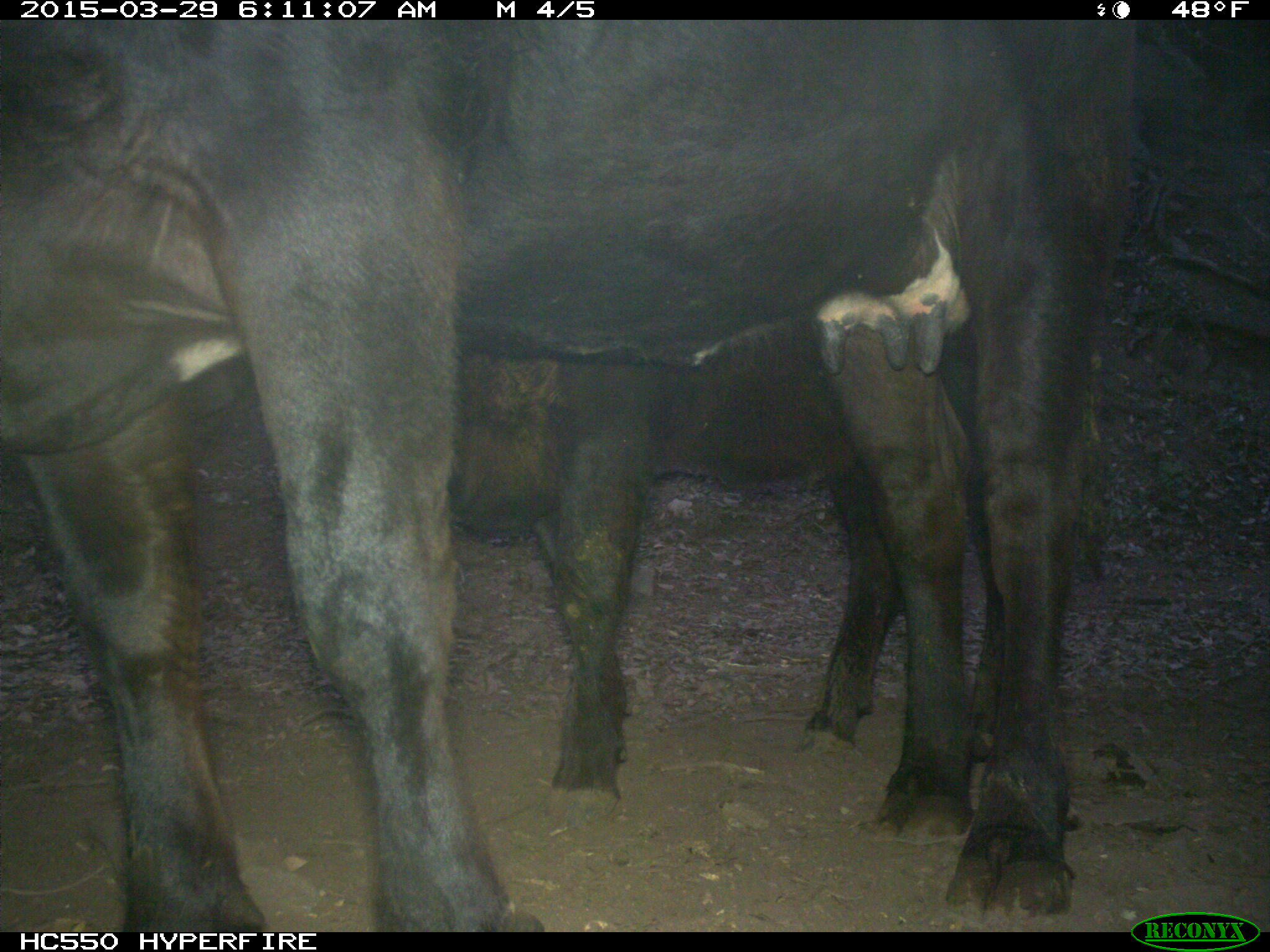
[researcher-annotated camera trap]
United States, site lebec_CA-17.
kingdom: Animalia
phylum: Chordata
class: Mammalia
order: Artiodactyla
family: Bovidae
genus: Bos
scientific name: Bos taurus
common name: domestic cow